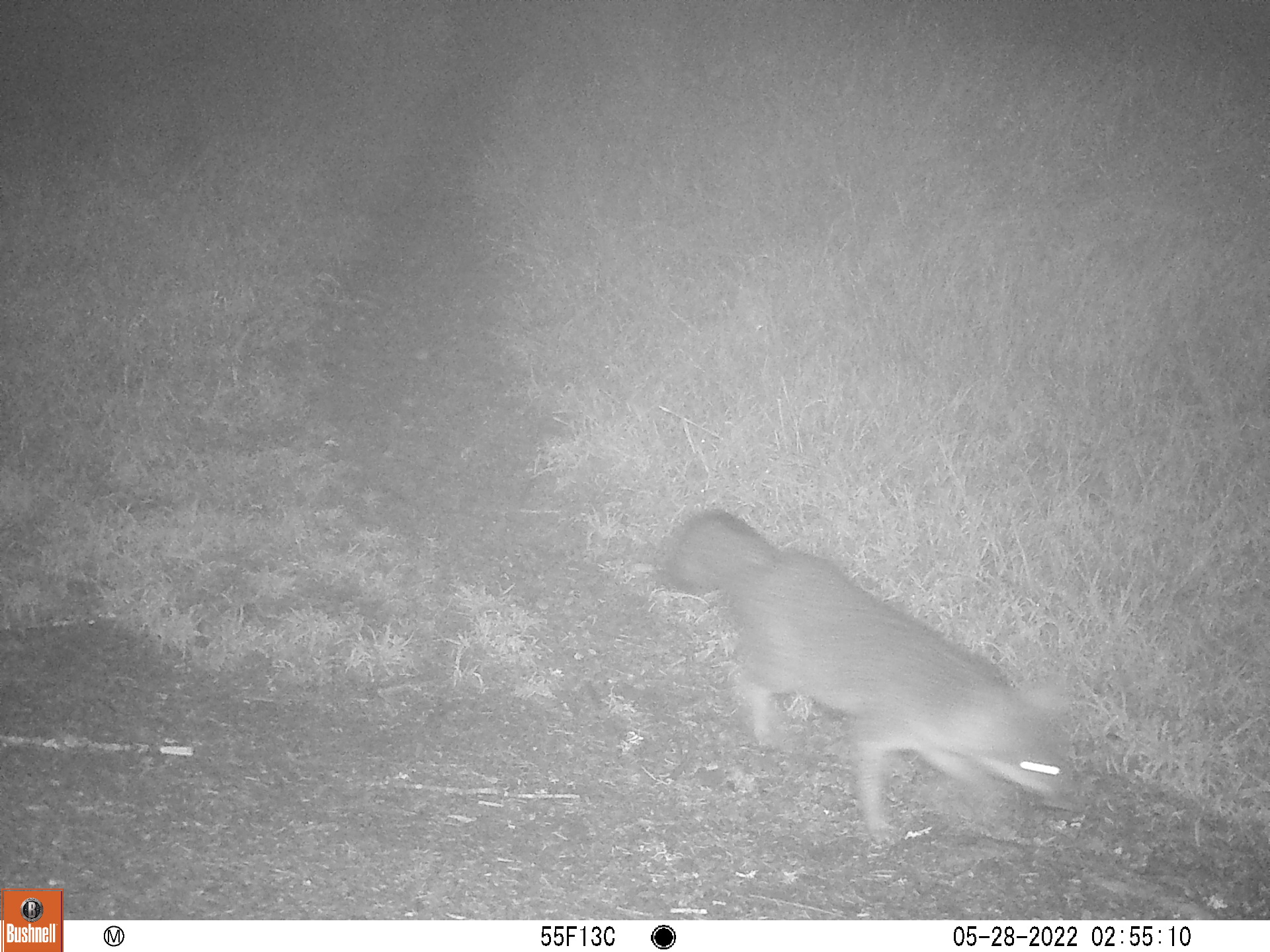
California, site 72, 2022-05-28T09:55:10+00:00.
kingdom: Animalia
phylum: Chordata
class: Mammalia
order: Carnivora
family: Canidae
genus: Urocyon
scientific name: Urocyon cinereoargenteus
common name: gray fox